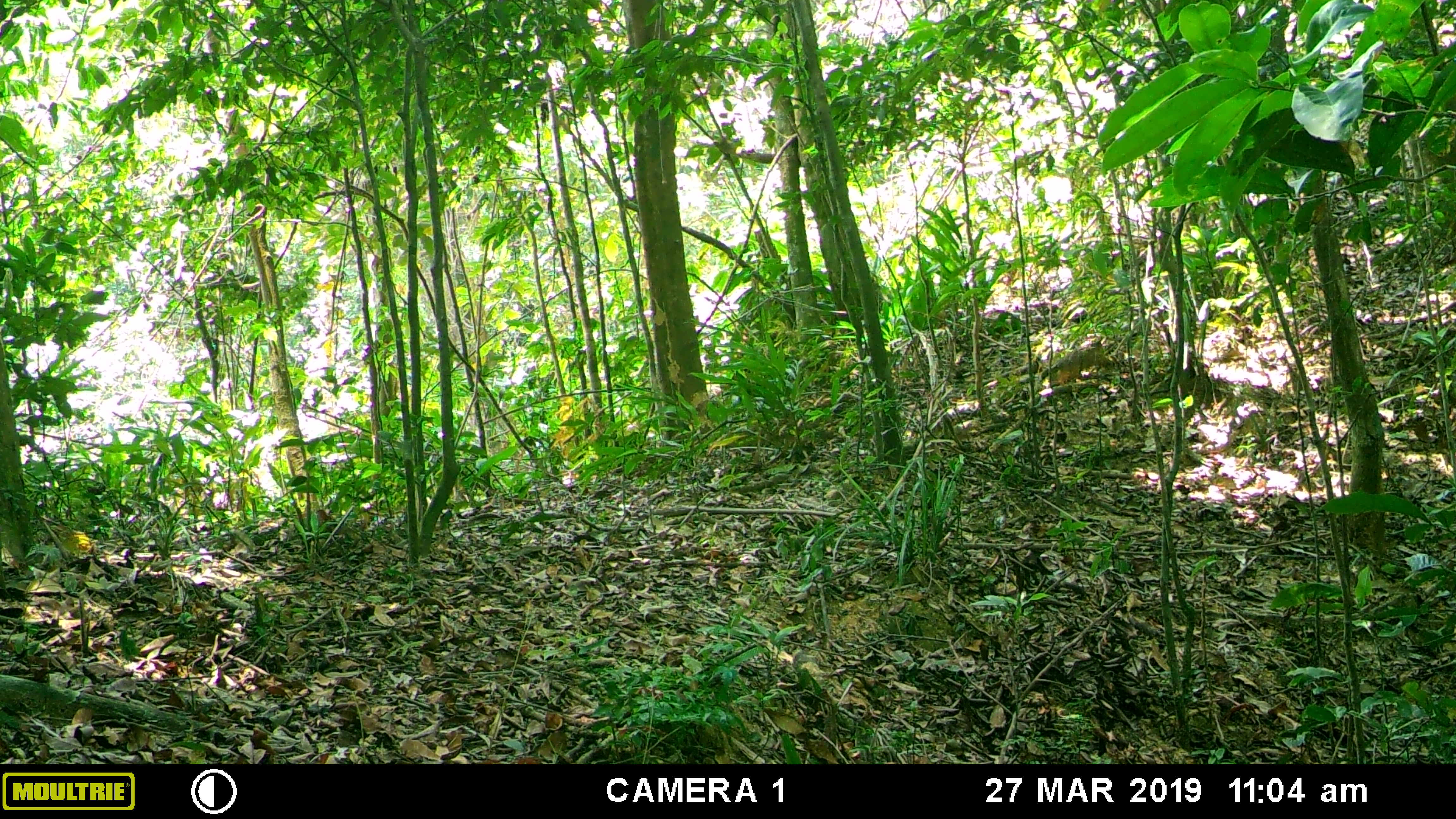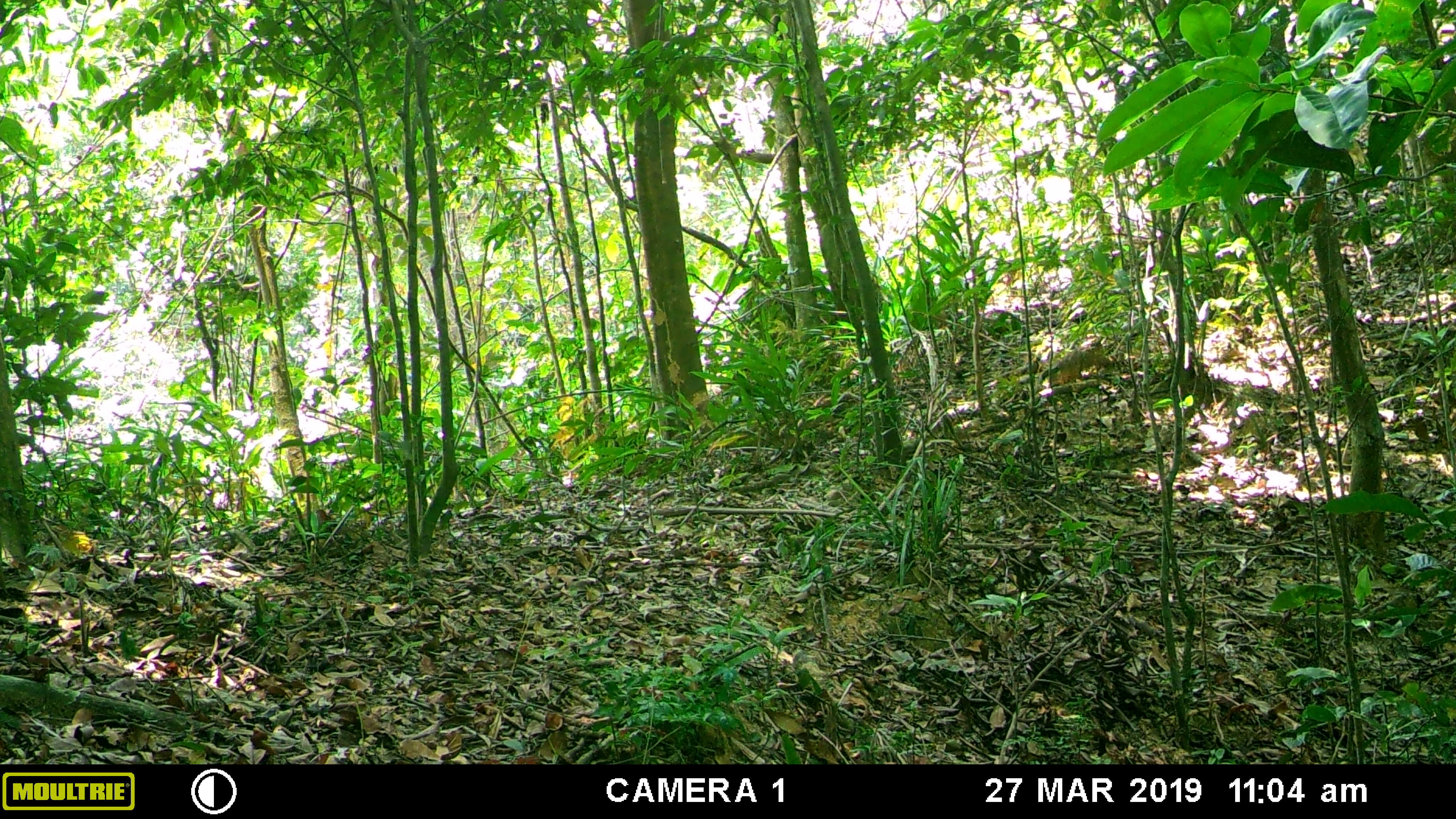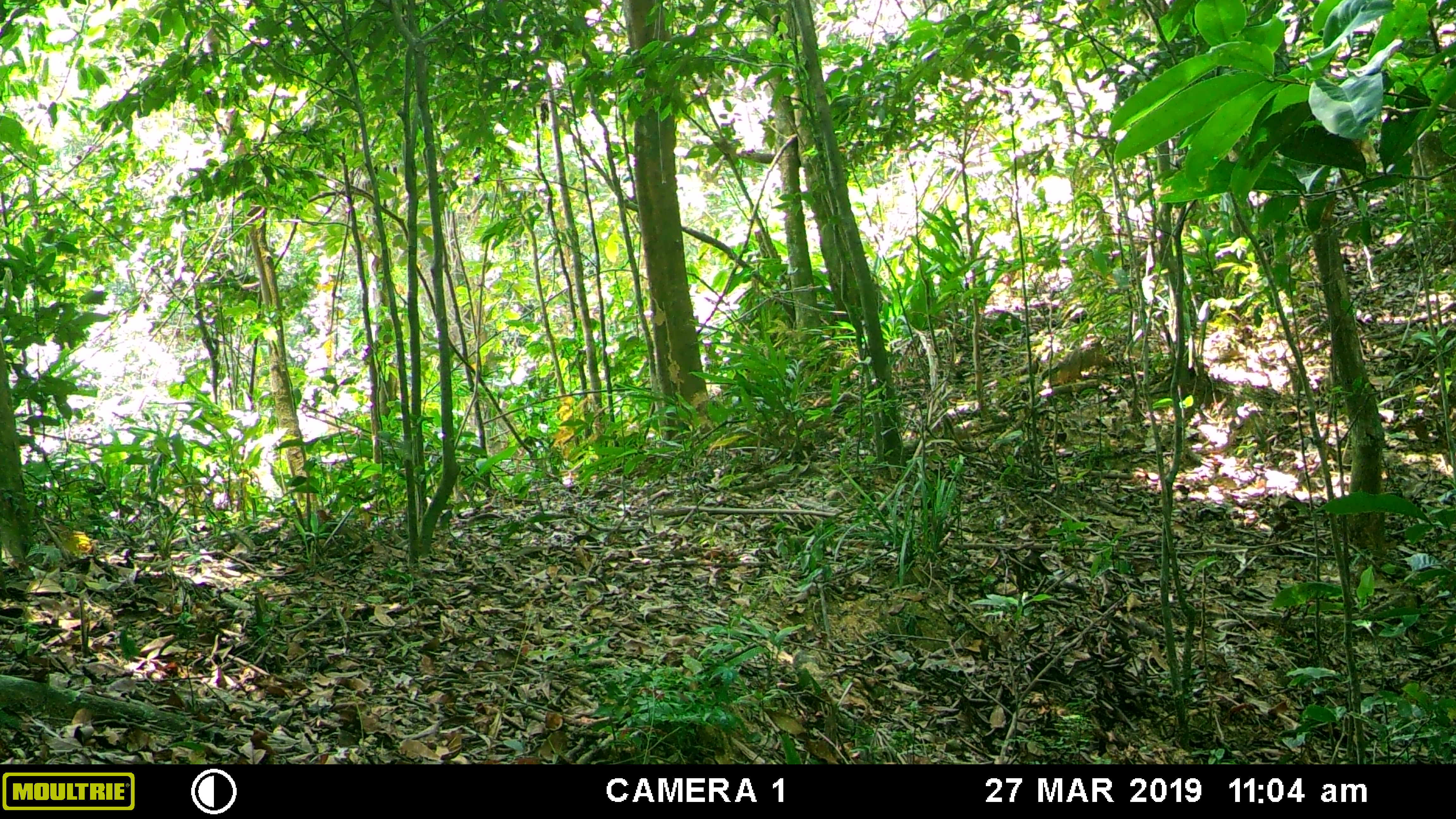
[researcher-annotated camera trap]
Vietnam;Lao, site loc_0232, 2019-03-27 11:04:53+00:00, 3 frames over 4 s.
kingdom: Animalia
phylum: Chordata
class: Mammalia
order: Primates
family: Cercopithecidae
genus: Macaca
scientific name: Macaca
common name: macaques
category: assam or rhesus macaque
Assam or rhesus macaque (macaques) (Macaca). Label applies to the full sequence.